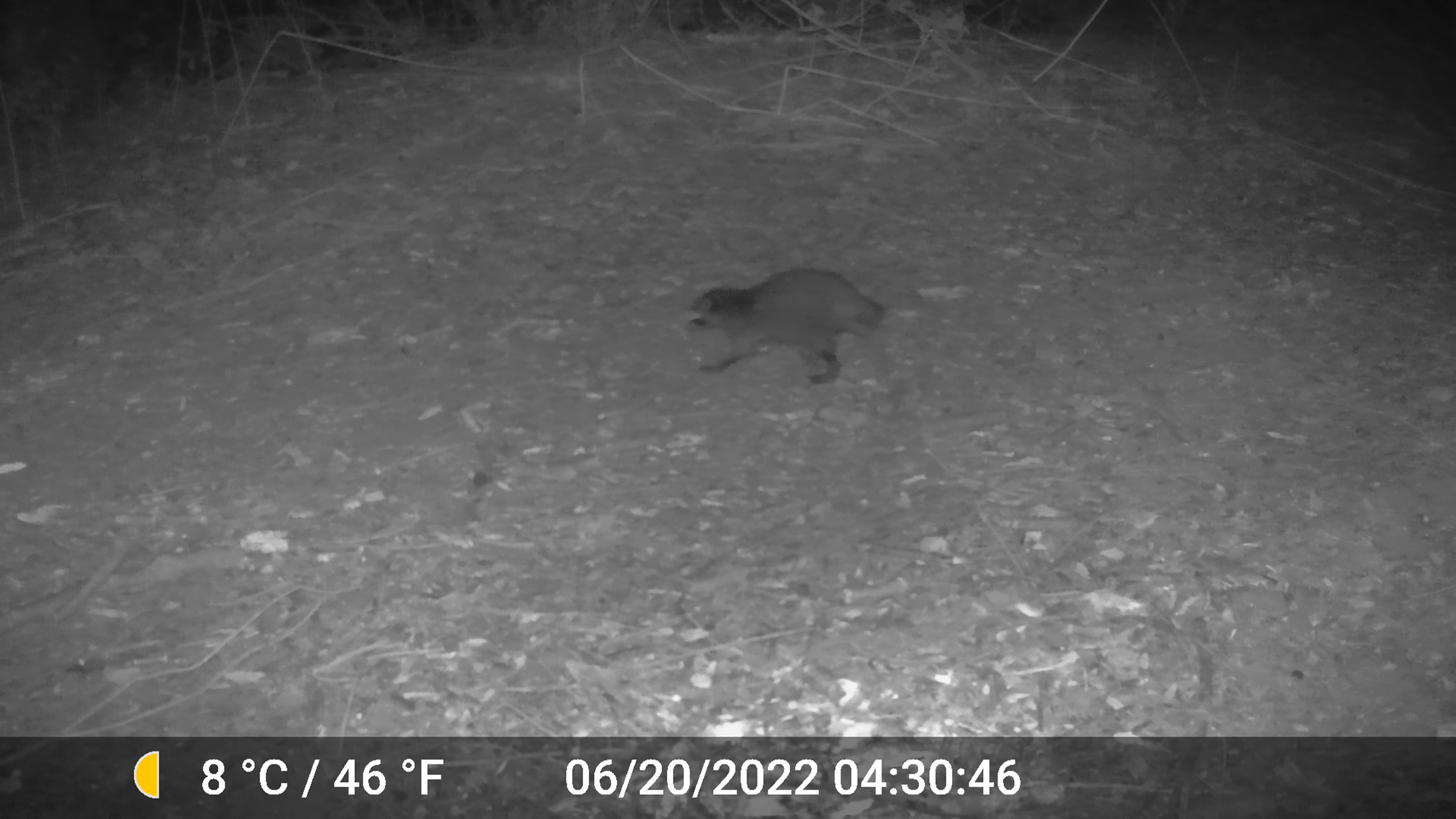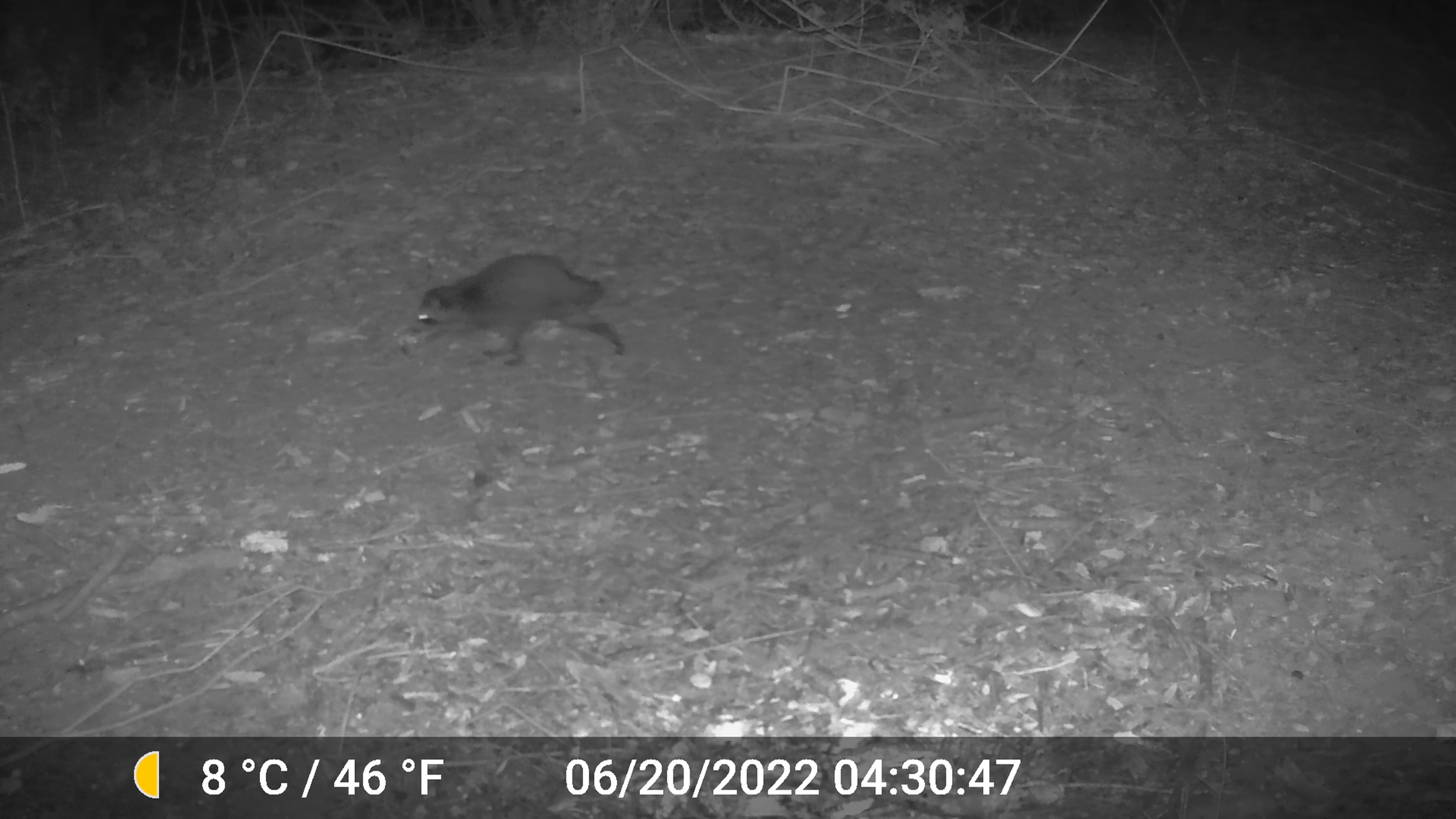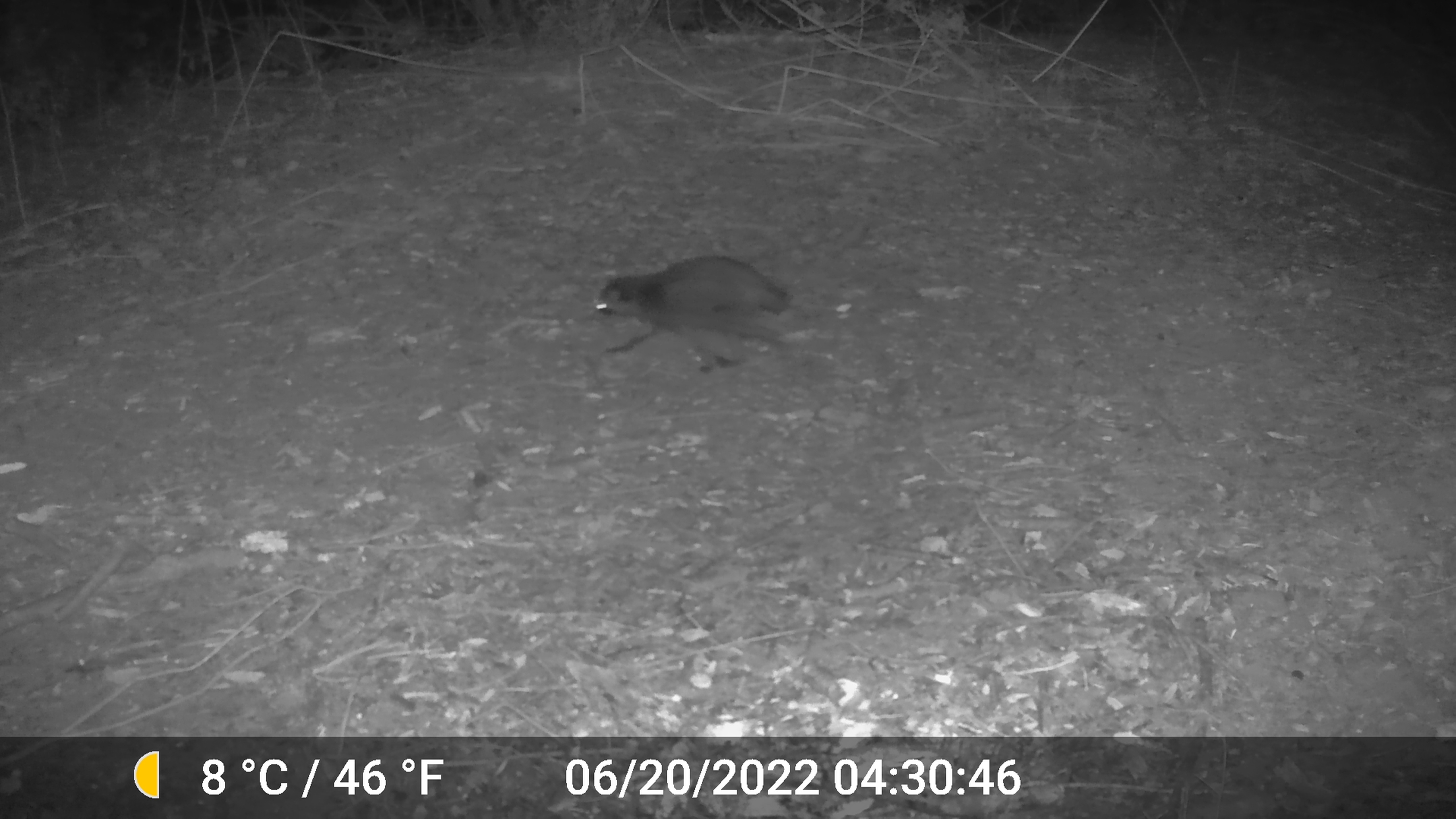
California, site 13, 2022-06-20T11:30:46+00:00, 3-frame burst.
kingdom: Animalia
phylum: Chordata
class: Mammalia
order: Carnivora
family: Procyonidae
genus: Procyon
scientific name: Procyon lotor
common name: raccoon